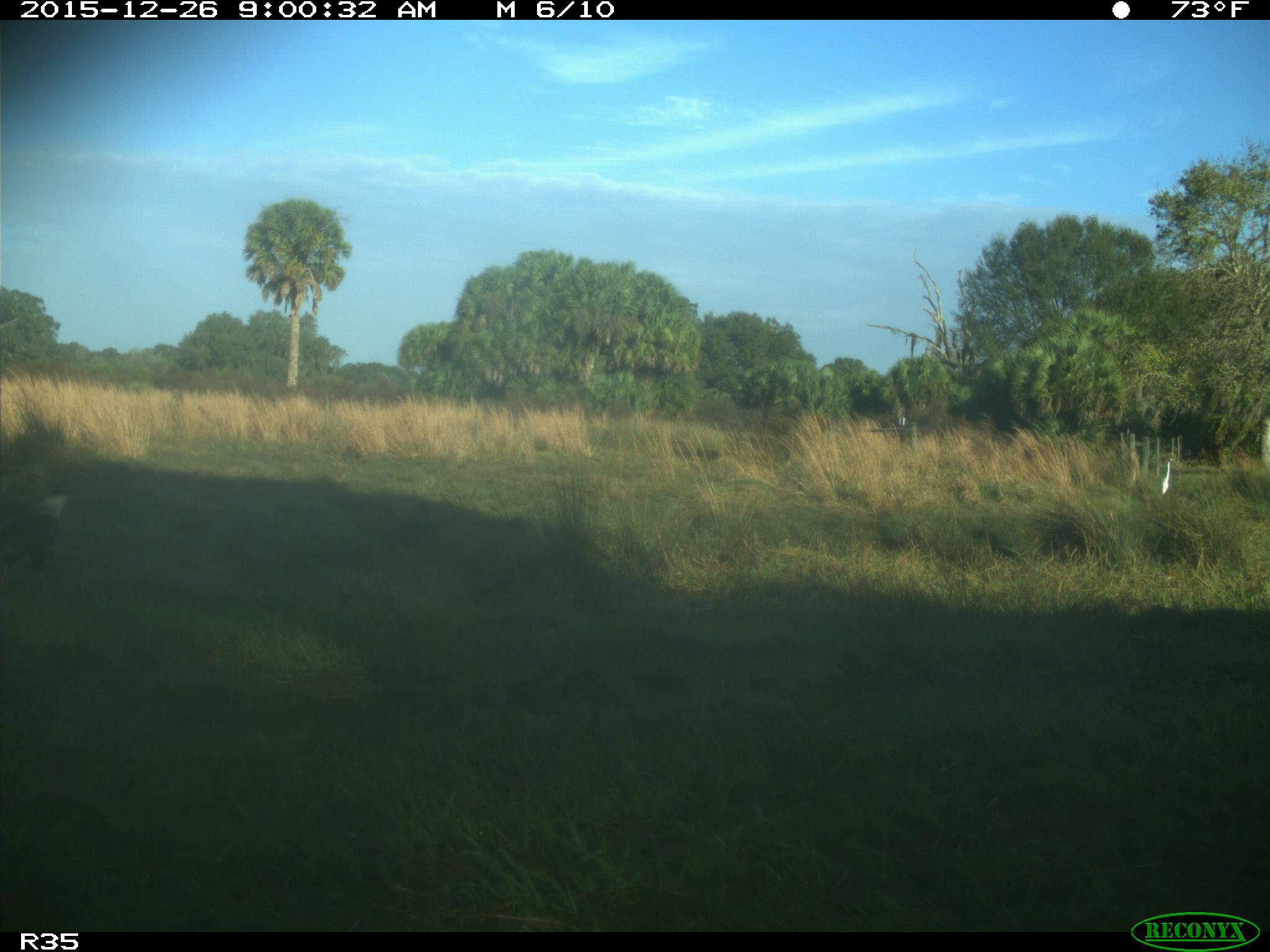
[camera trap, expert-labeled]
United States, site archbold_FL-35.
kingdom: Animalia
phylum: Chordata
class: Aves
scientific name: Aves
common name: birds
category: unidentified bird